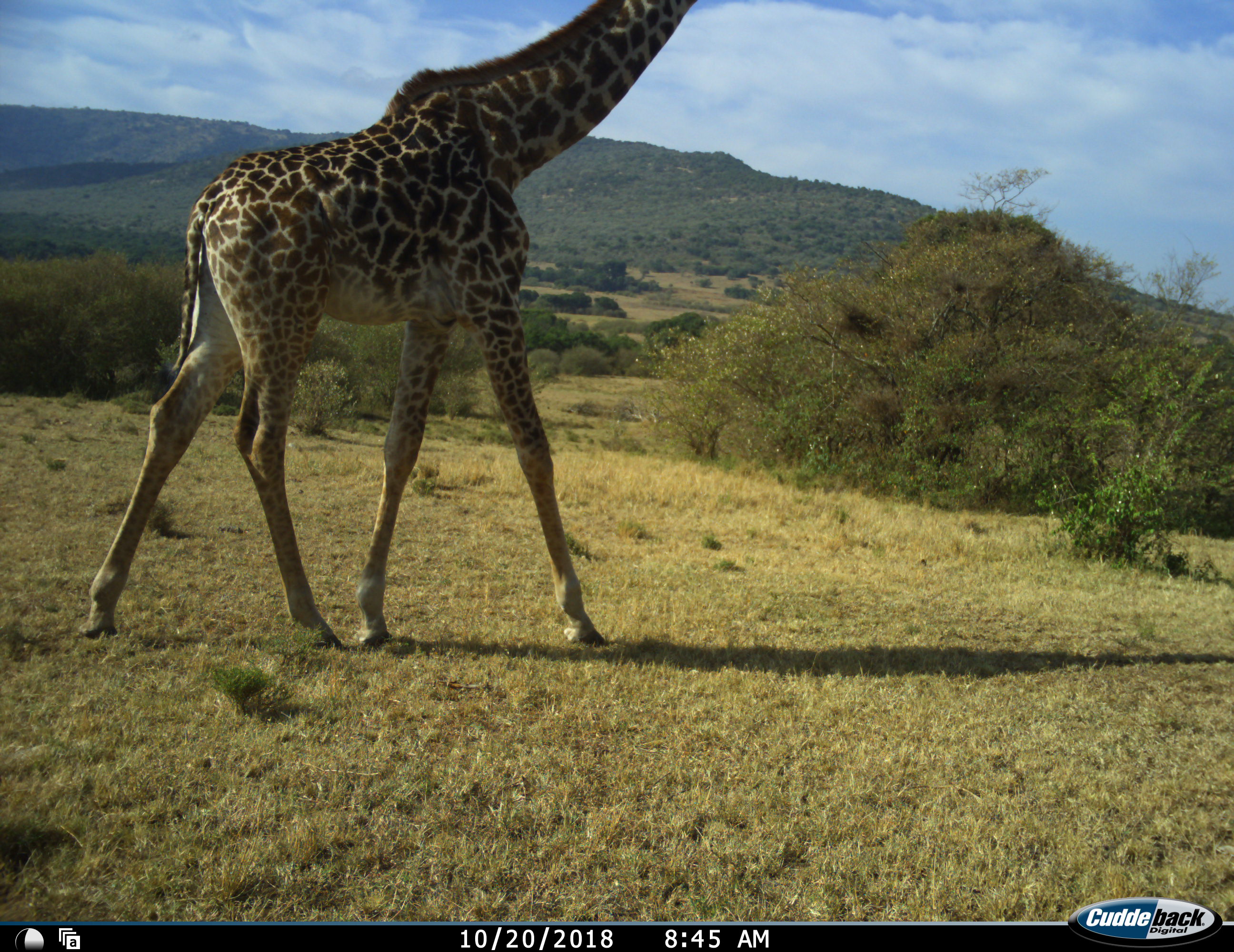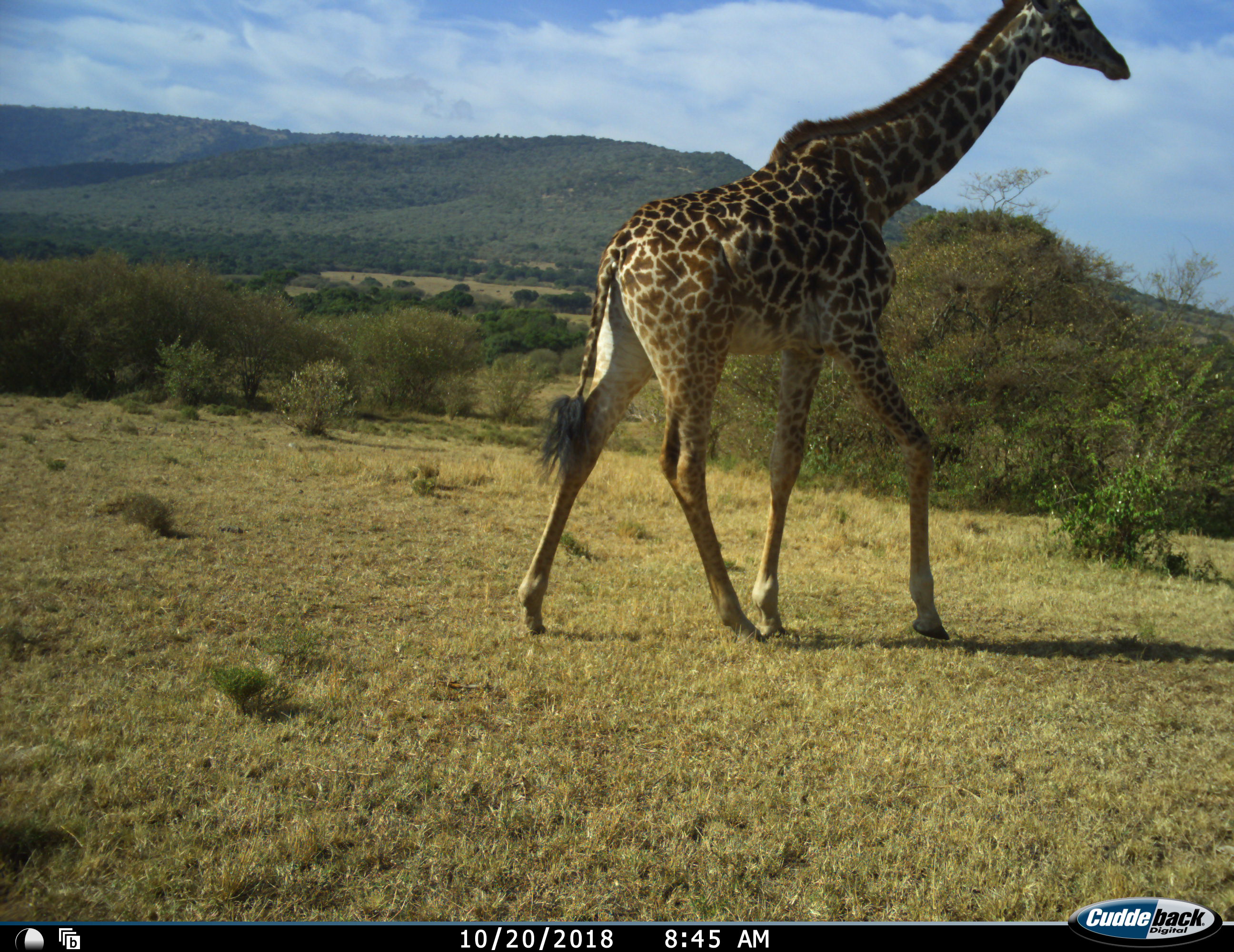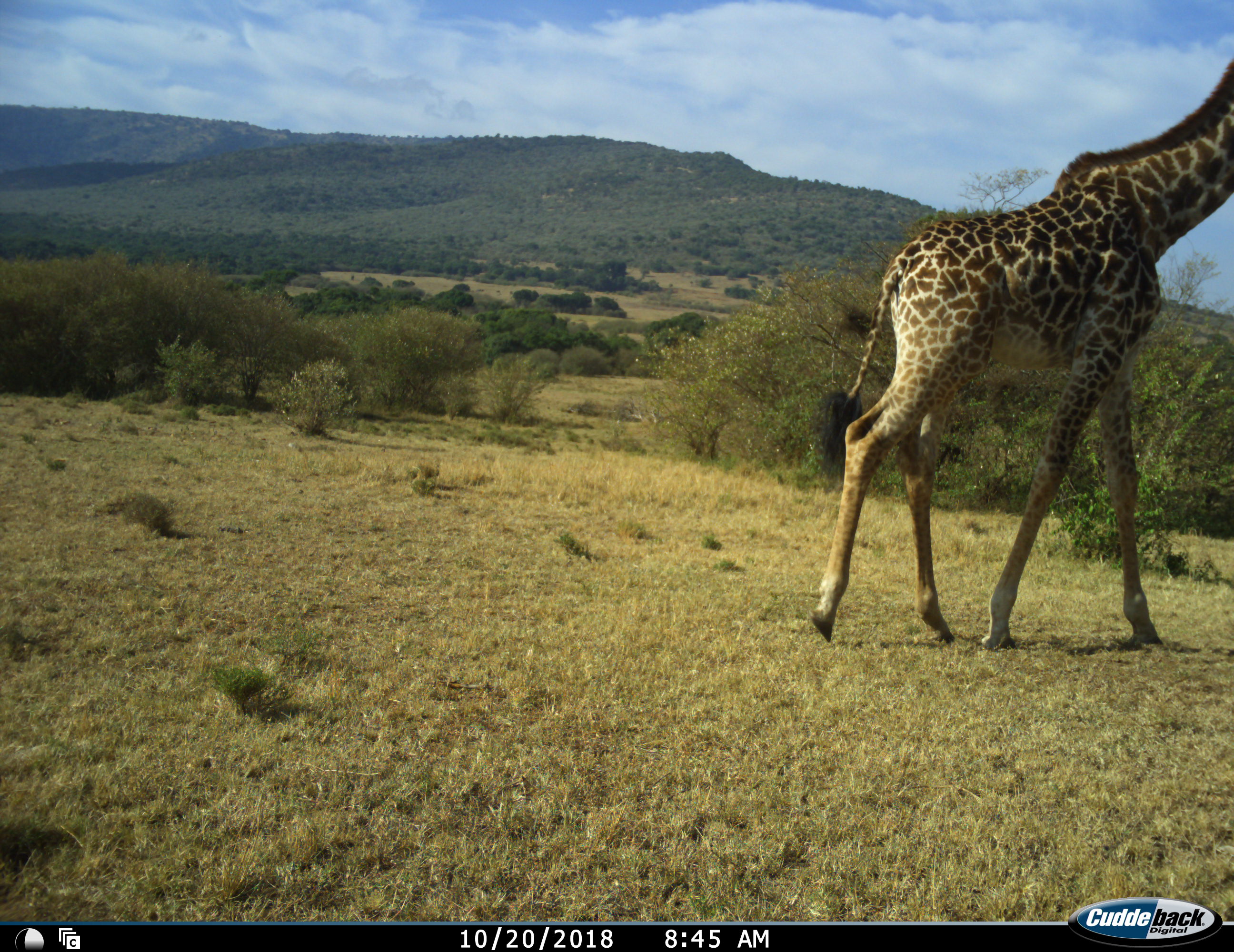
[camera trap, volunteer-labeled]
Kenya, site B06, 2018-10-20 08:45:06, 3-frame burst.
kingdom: Animalia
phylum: Chordata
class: Mammalia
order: Artiodactyla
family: Giraffidae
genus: Giraffa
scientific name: Giraffa camelopardalis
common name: giraffe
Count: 1.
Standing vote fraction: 20%.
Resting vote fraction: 0%.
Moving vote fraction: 100%.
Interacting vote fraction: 0%.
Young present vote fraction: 10%.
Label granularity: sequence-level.